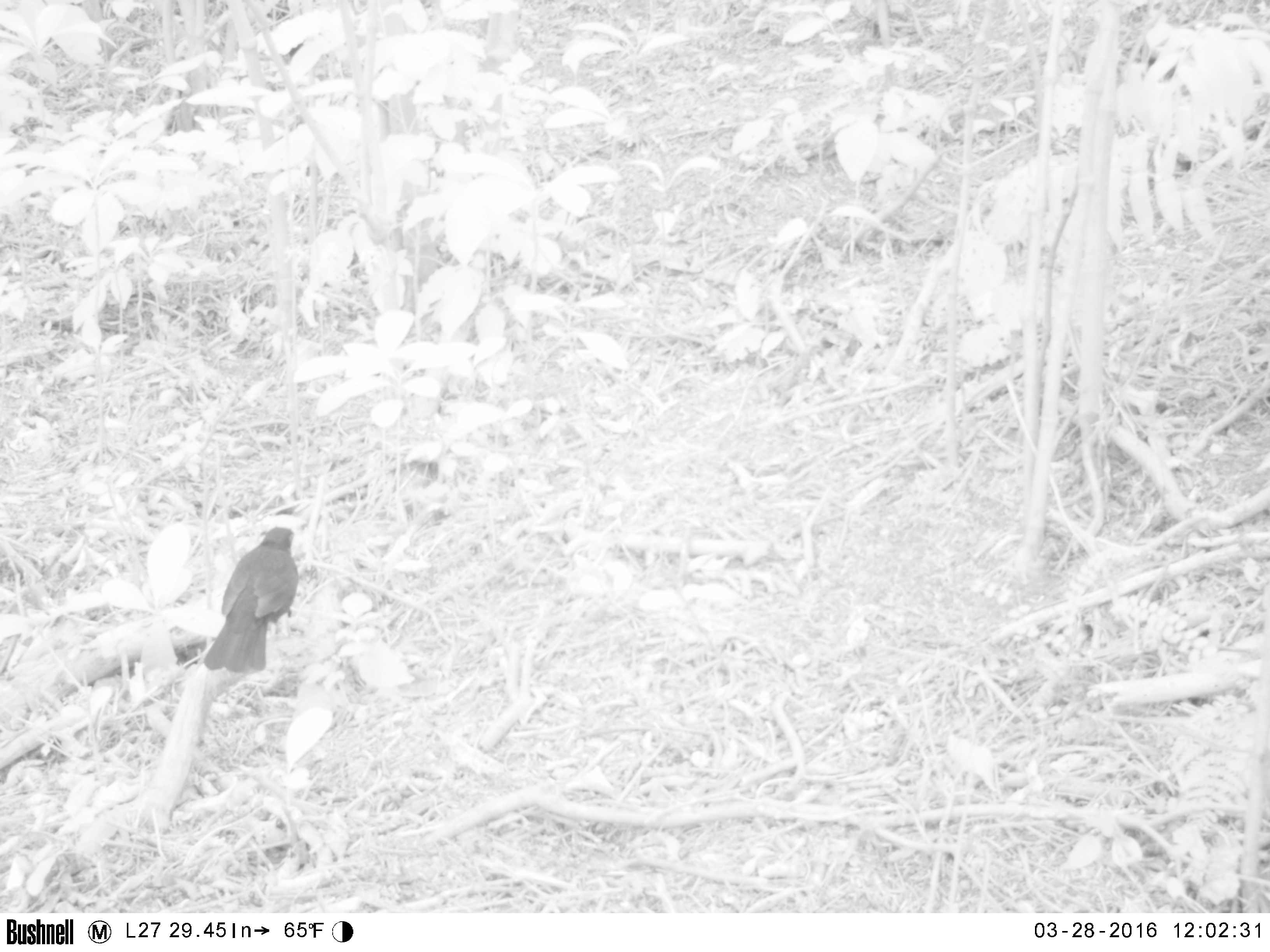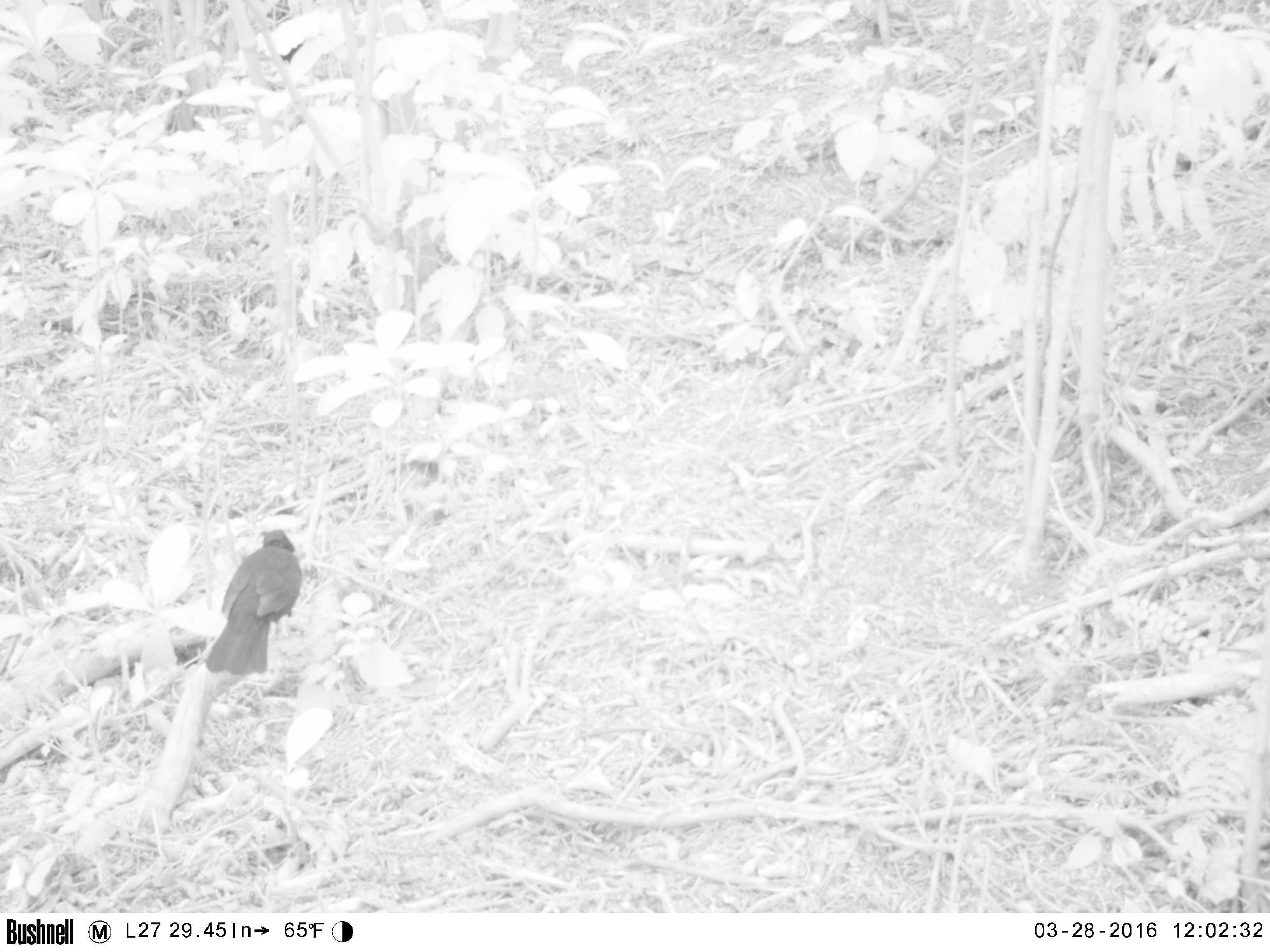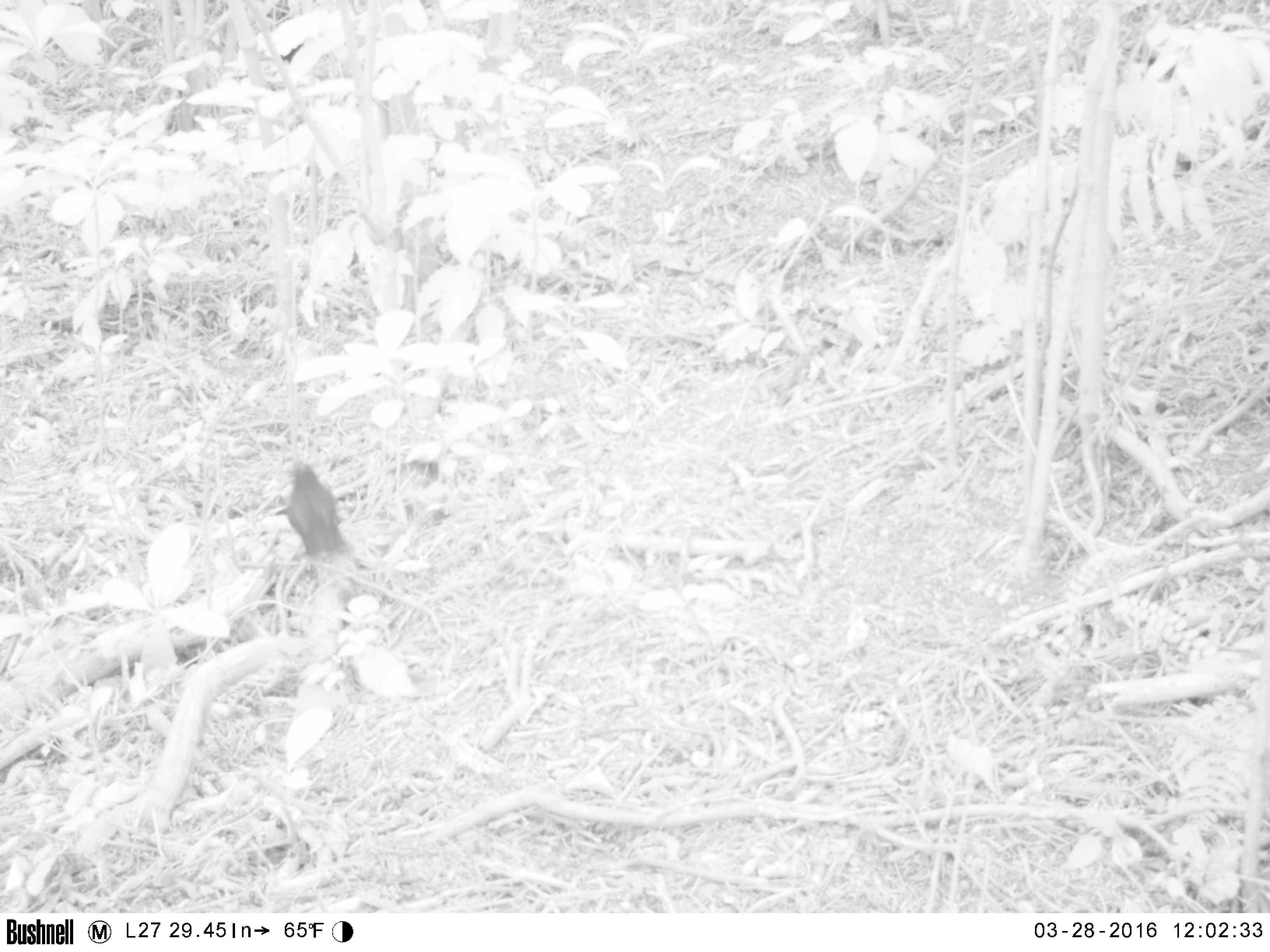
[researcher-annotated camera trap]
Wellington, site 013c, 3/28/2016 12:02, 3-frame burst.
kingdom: Animalia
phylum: Chordata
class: Aves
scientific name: Aves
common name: bird